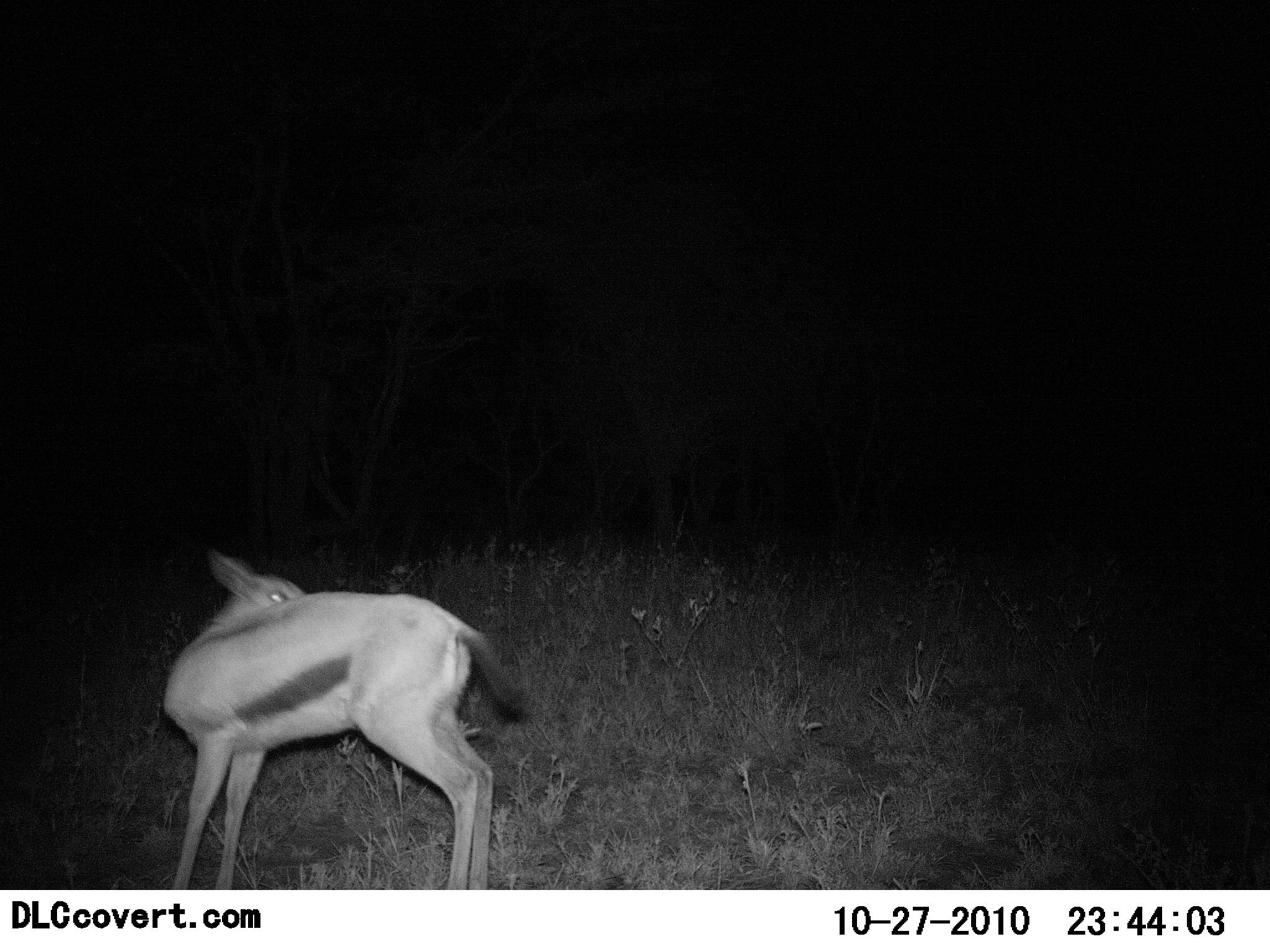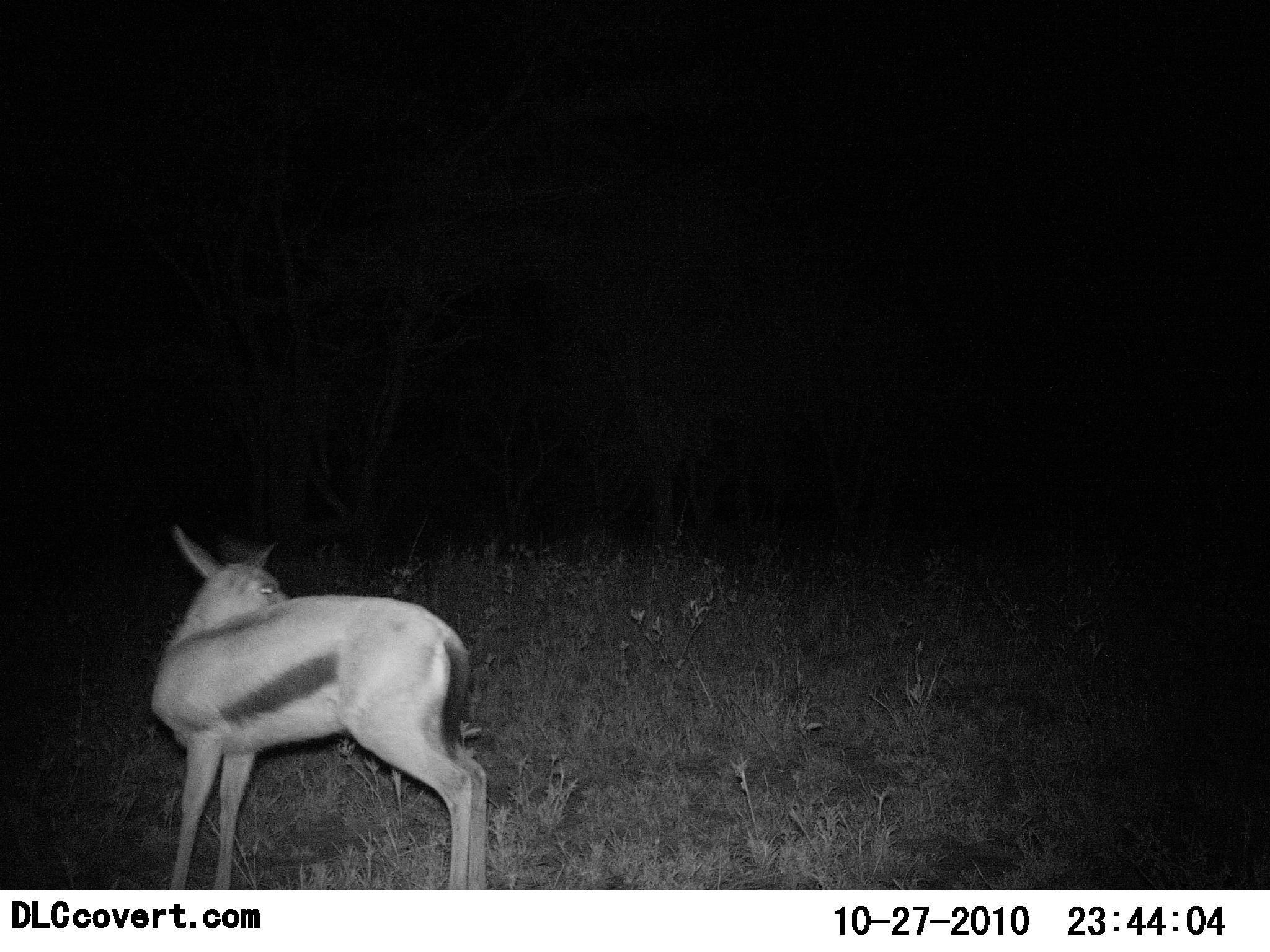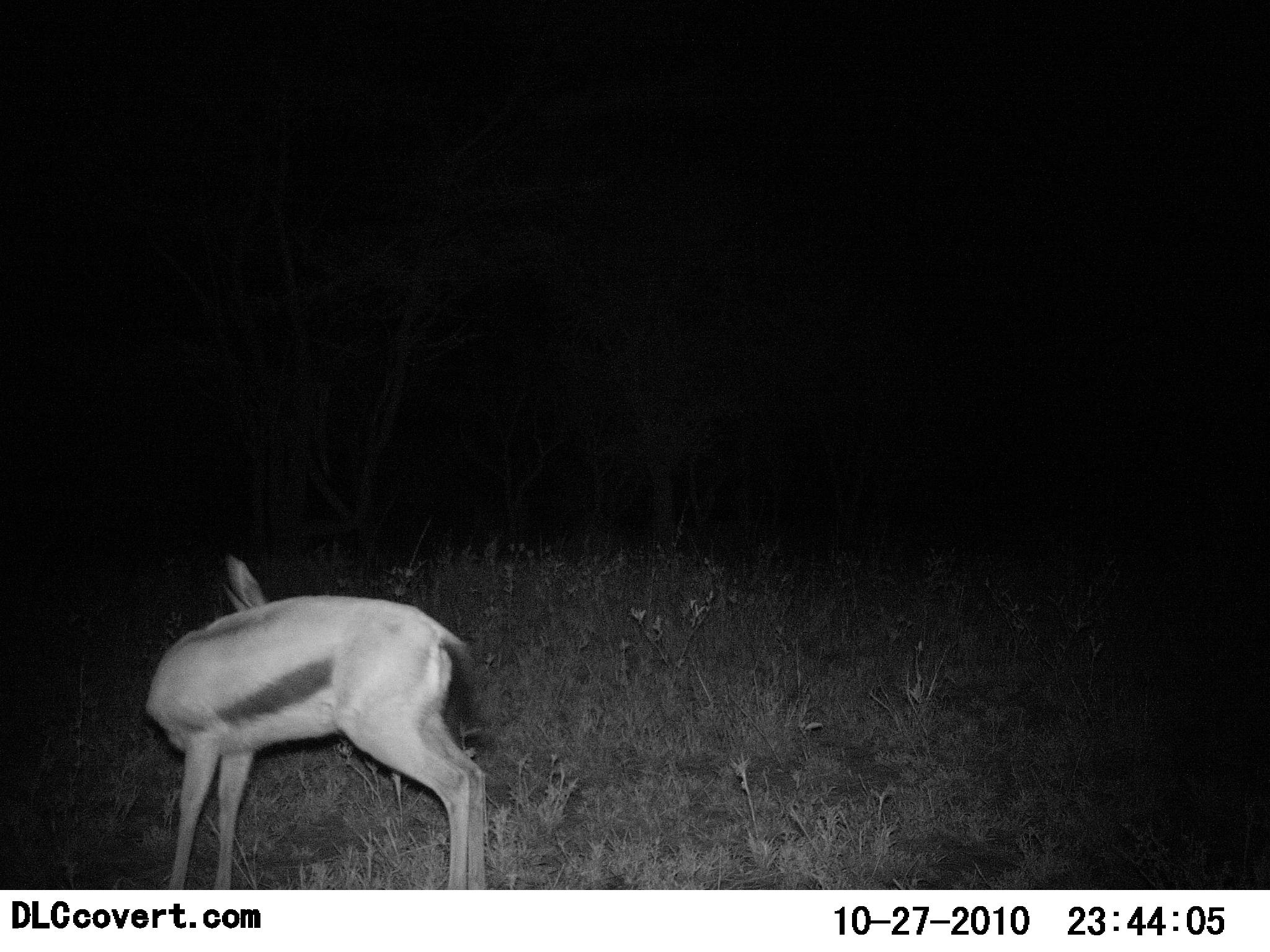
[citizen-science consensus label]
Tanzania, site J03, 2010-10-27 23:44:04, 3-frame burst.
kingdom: Animalia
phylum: Chordata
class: Mammalia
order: Artiodactyla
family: Bovidae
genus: Eudorcas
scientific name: Eudorcas thomsonii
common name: thomson's gazelle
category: gazellethomsons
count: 1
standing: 92%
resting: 15%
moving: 0%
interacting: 0%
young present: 0%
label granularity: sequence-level